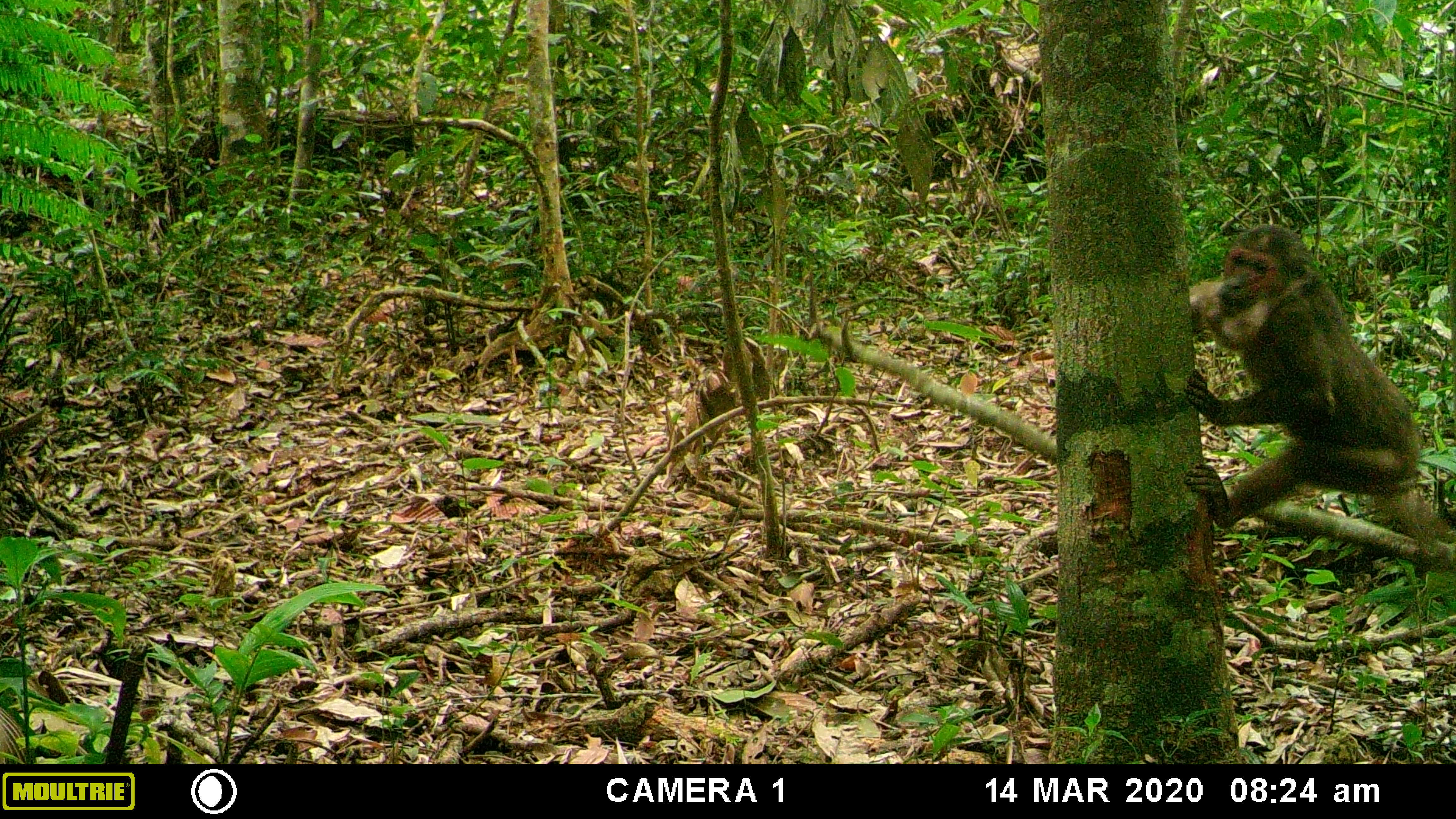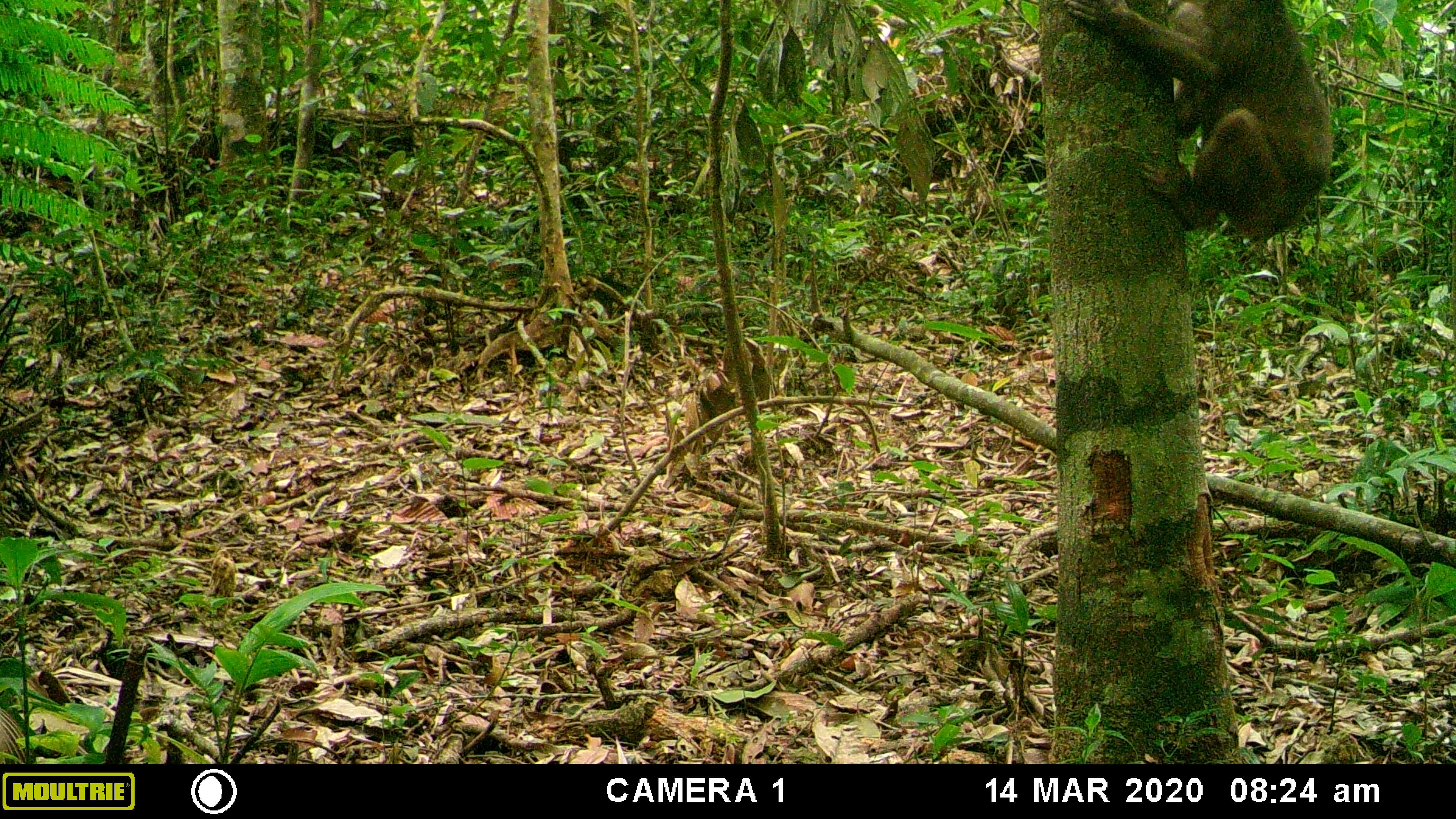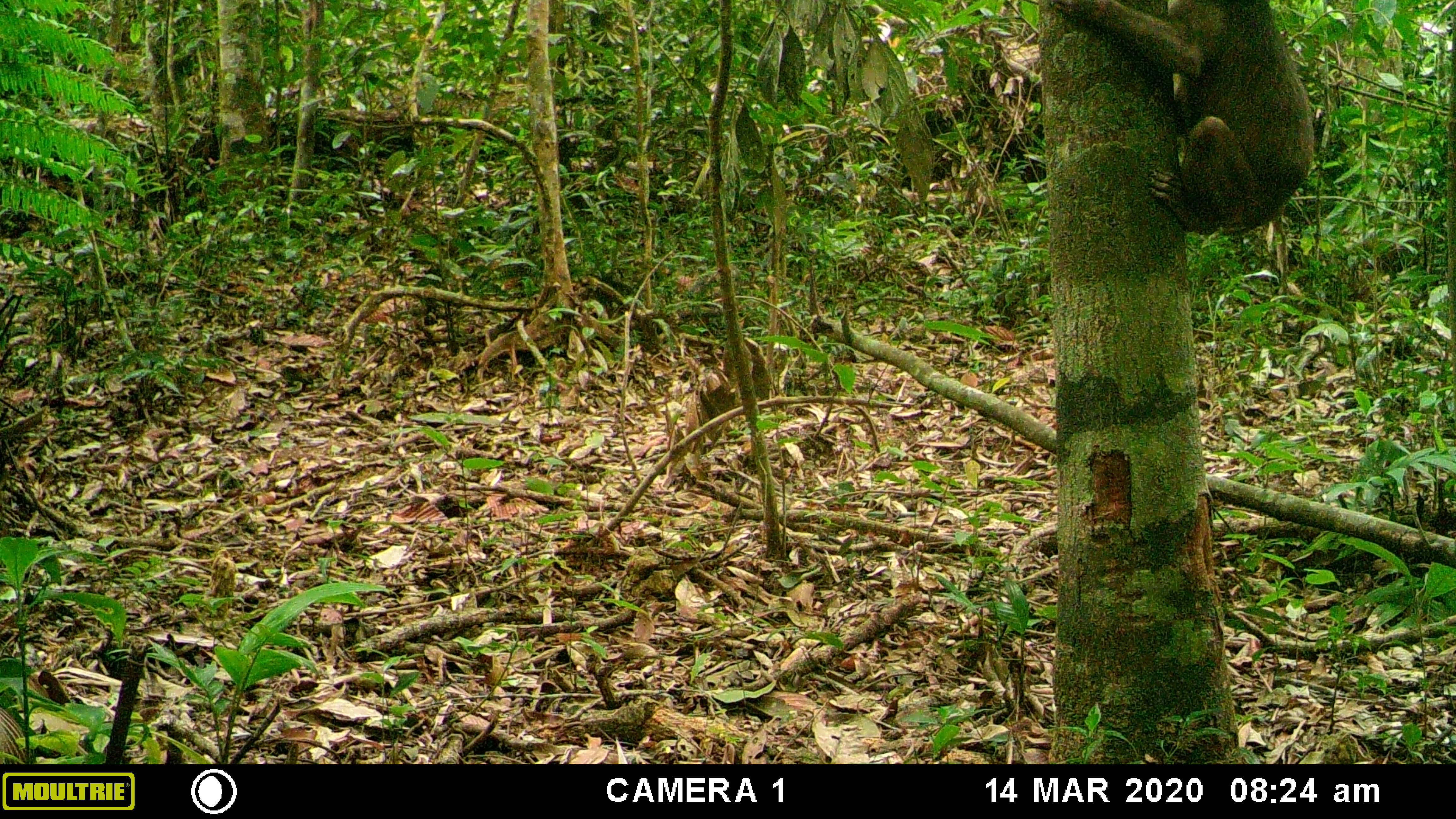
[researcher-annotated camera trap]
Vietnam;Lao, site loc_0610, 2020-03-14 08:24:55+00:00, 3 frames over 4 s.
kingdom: Animalia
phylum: Chordata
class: Mammalia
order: Primates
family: Cercopithecidae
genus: Macaca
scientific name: Macaca arctoides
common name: stump-tailed macaque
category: stump tailed macaque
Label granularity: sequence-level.